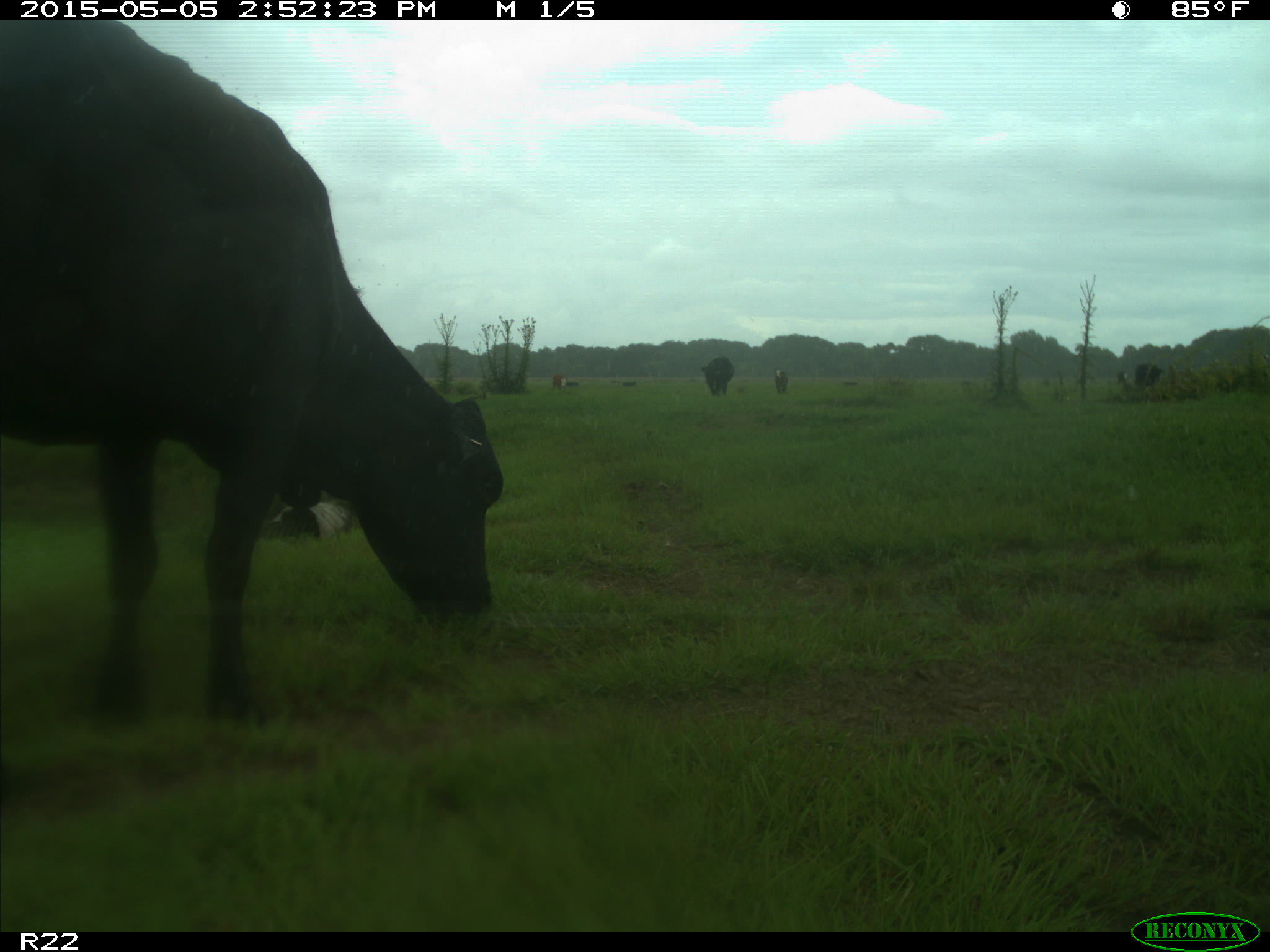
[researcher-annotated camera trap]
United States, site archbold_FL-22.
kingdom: Animalia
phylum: Chordata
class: Mammalia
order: Artiodactyla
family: Bovidae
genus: Bos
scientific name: Bos taurus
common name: domestic cow